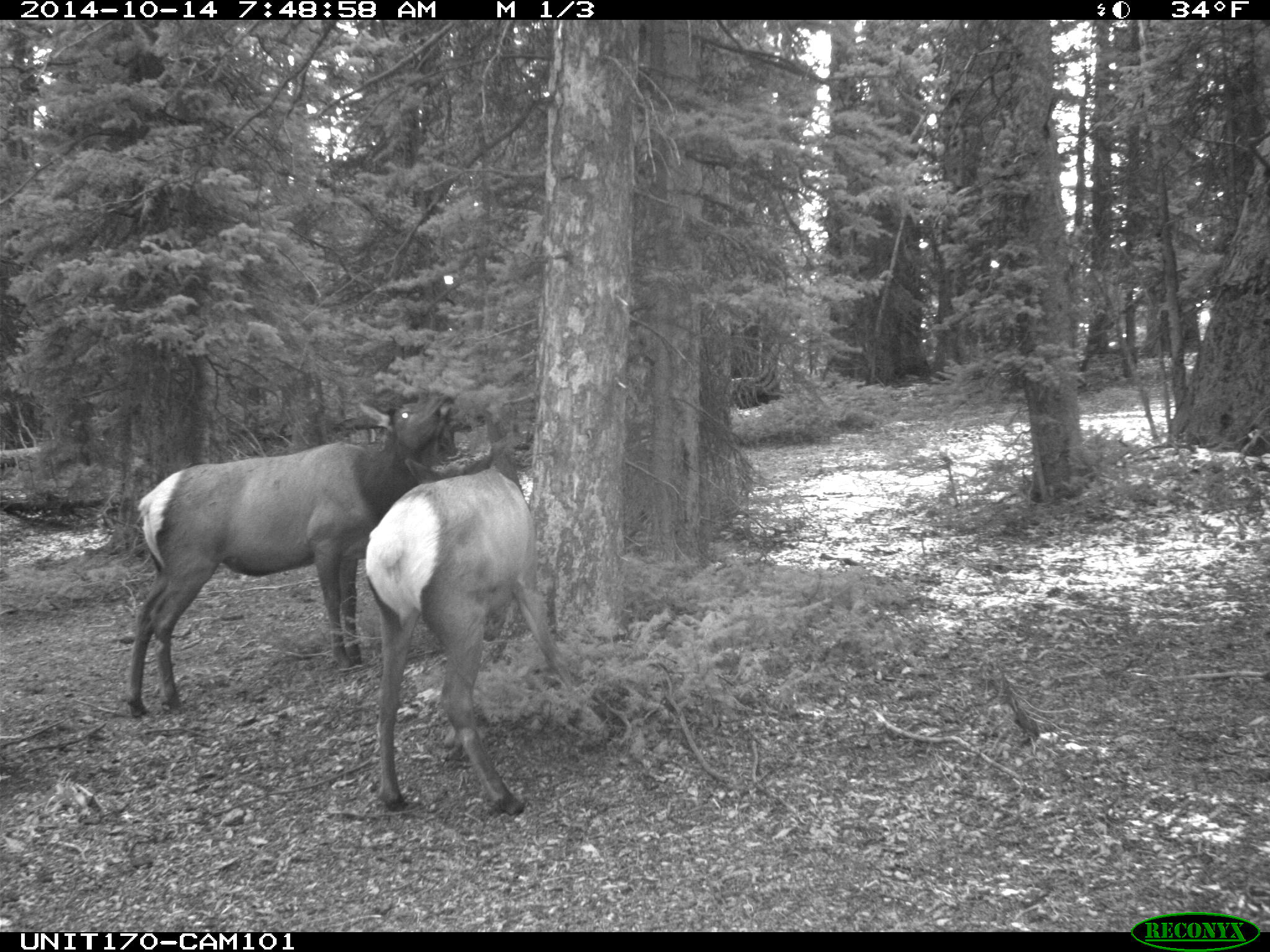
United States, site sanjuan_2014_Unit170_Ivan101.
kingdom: Animalia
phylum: Chordata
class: Mammalia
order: Artiodactyla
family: Cervidae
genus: Cervus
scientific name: Cervus elaphus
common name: red deer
Cervus elaphus (red deer).